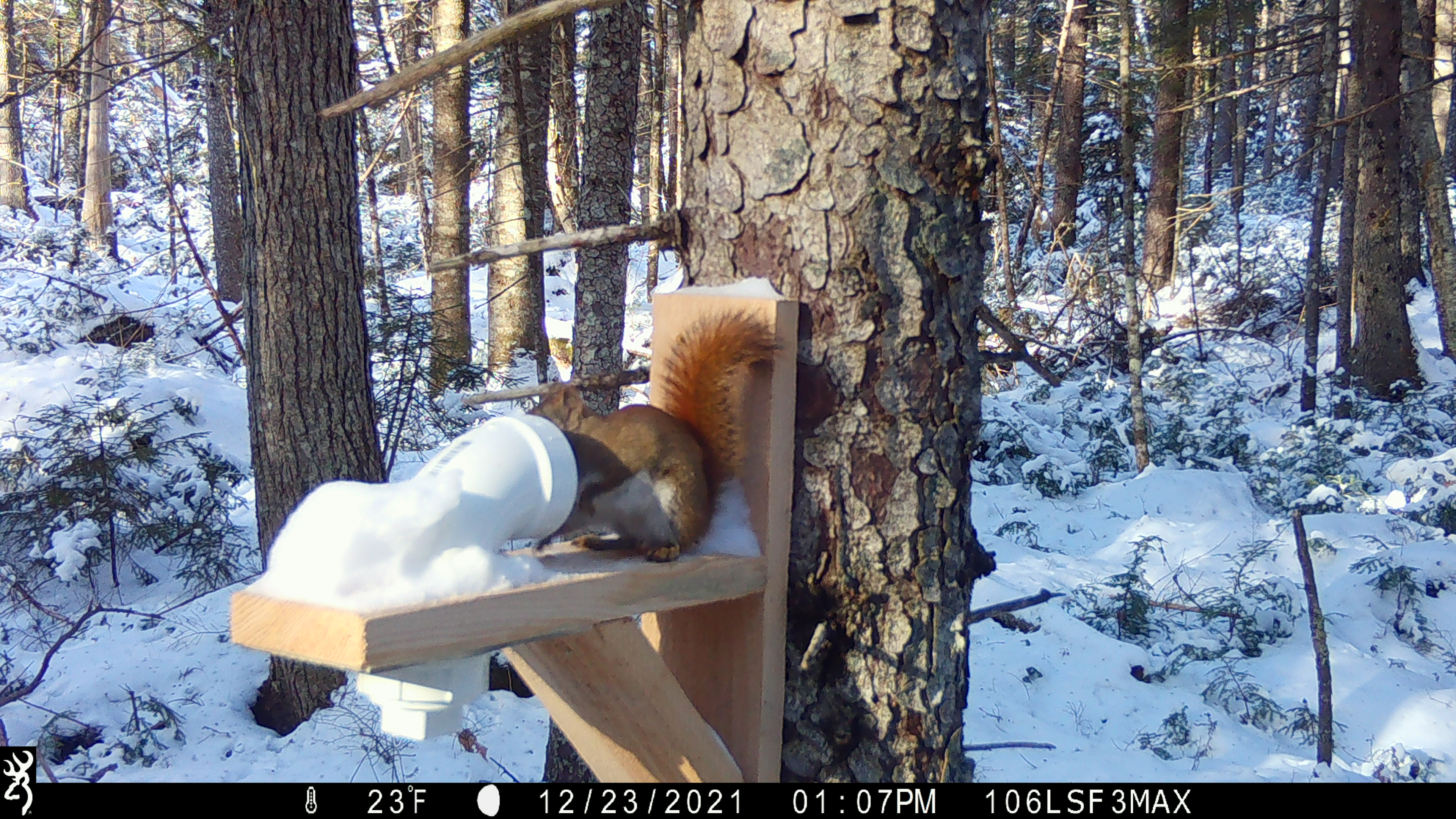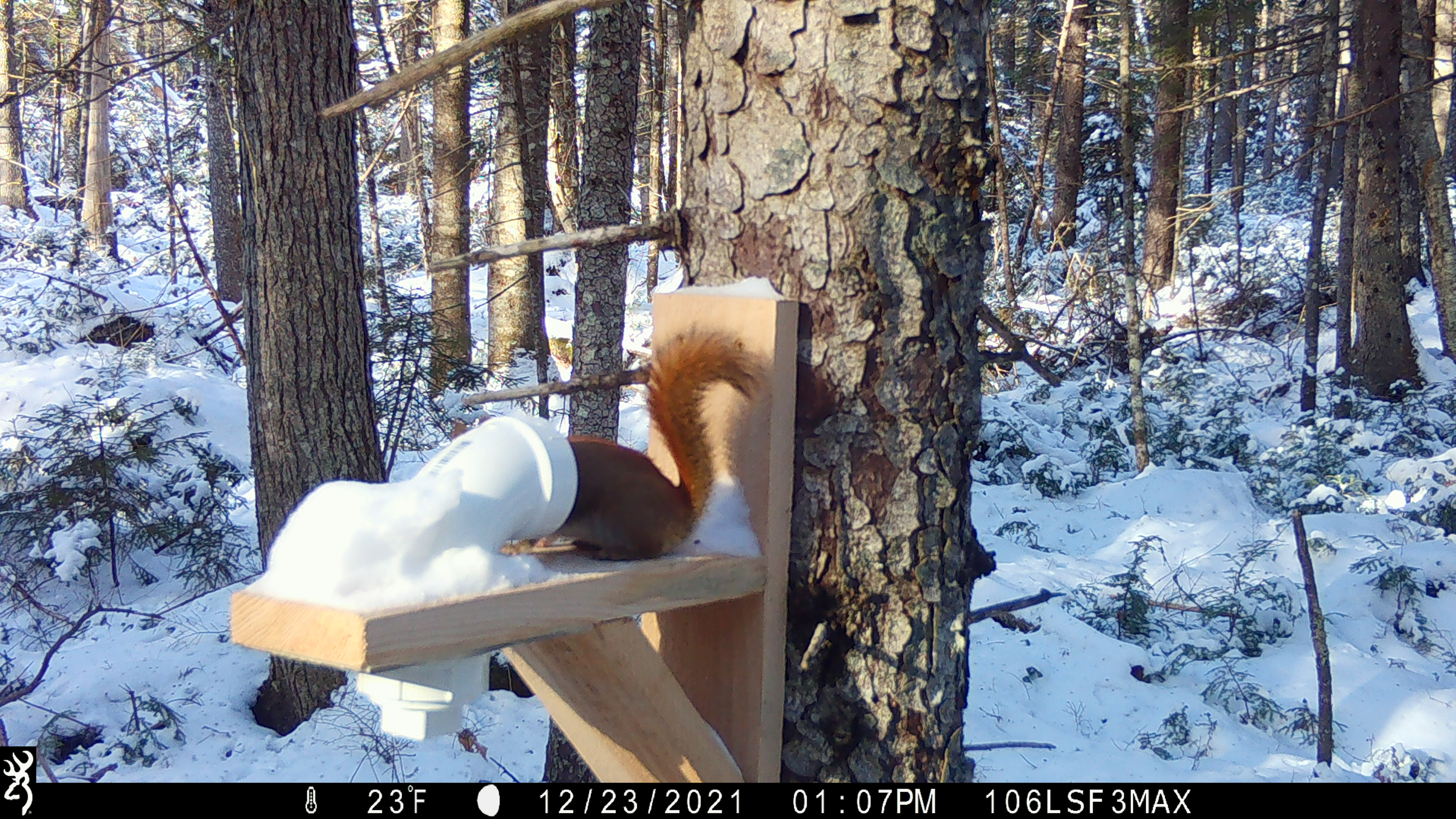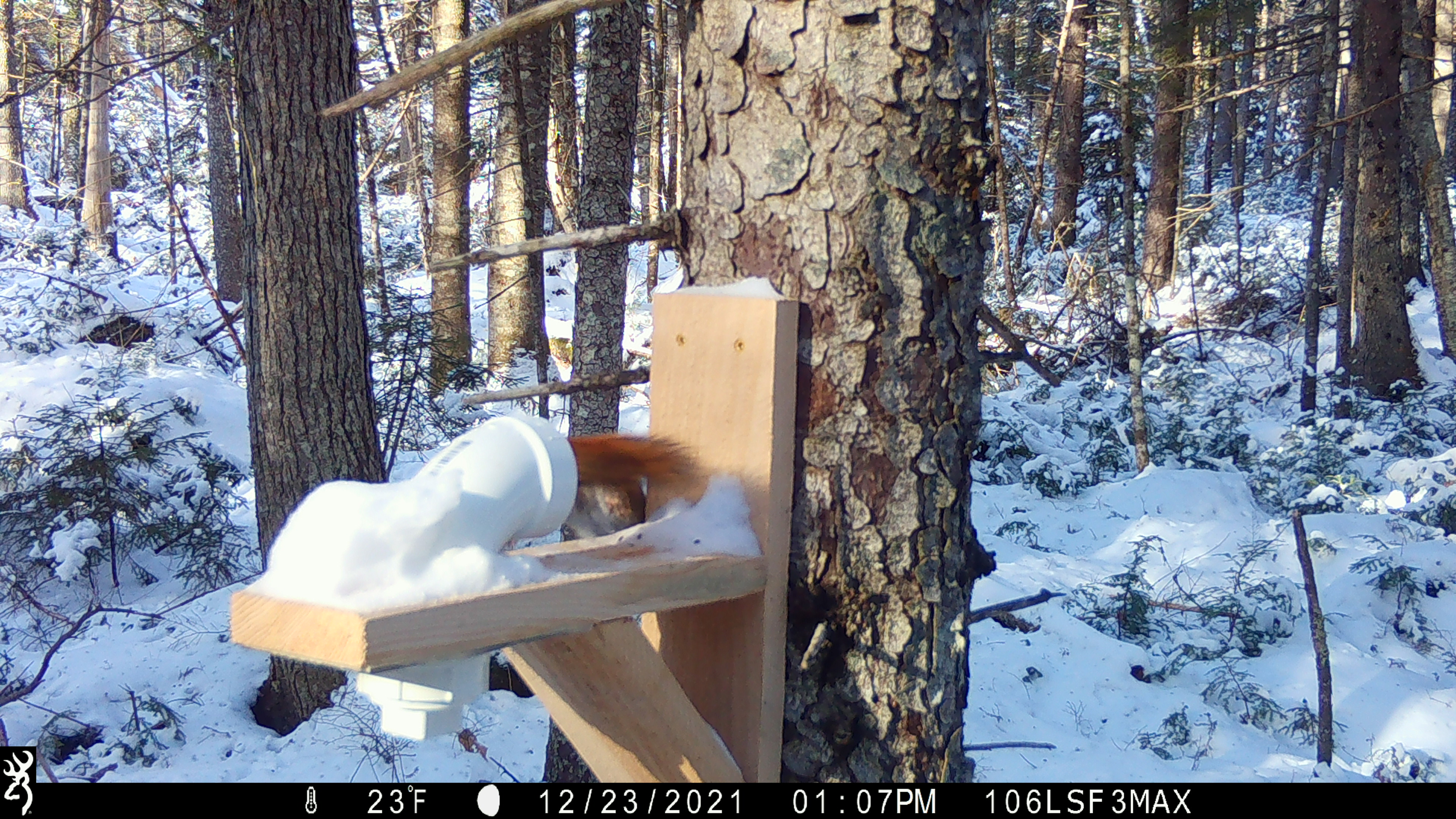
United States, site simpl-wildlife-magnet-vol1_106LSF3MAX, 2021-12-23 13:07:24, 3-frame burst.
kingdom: Animalia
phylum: Chordata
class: Mammalia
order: Rodentia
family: Sciuridae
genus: Tamiasciurus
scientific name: Tamiasciurus hudsonicus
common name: red squirrel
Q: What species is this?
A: Red squirrel (Tamiasciurus hudsonicus).